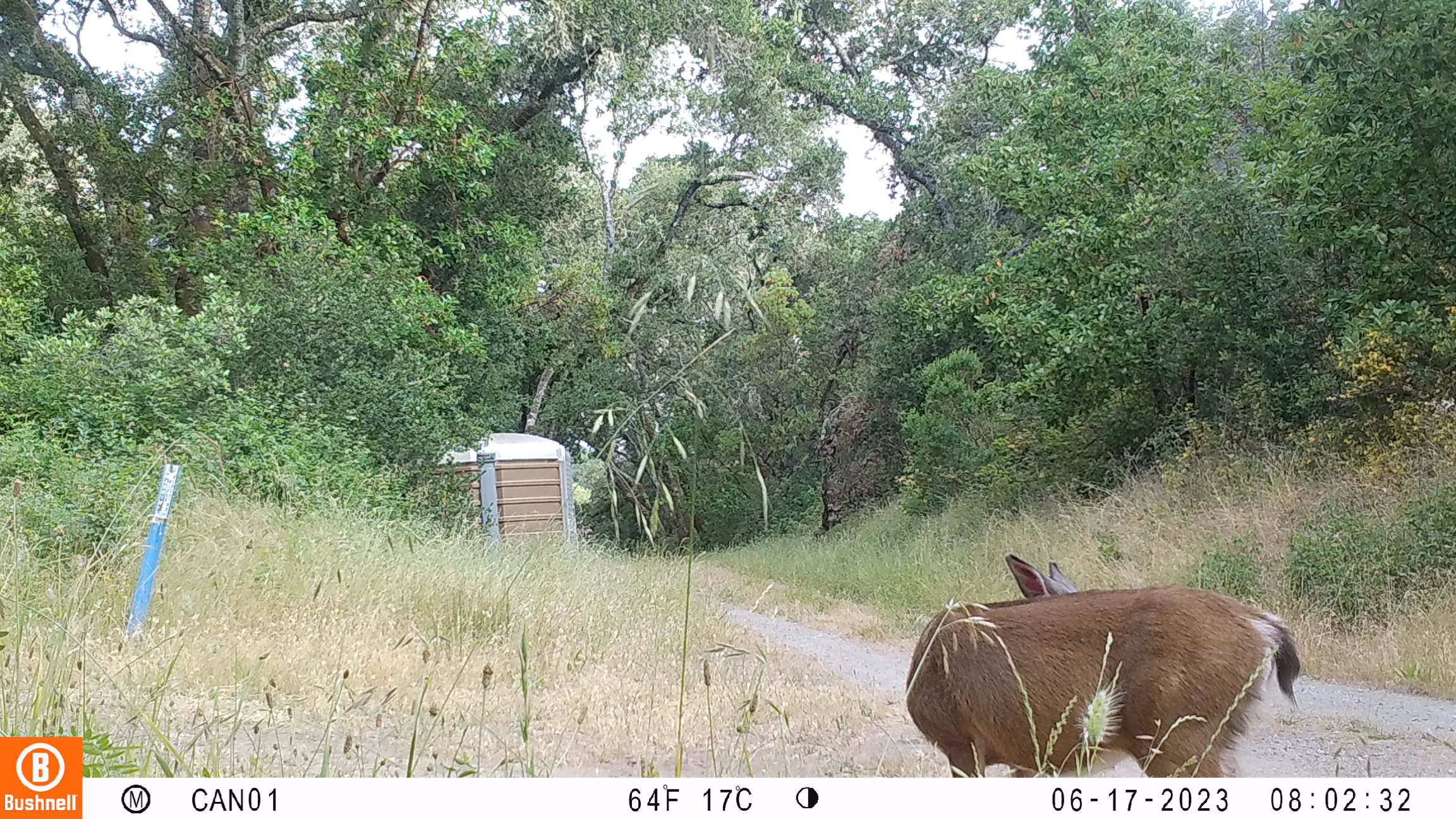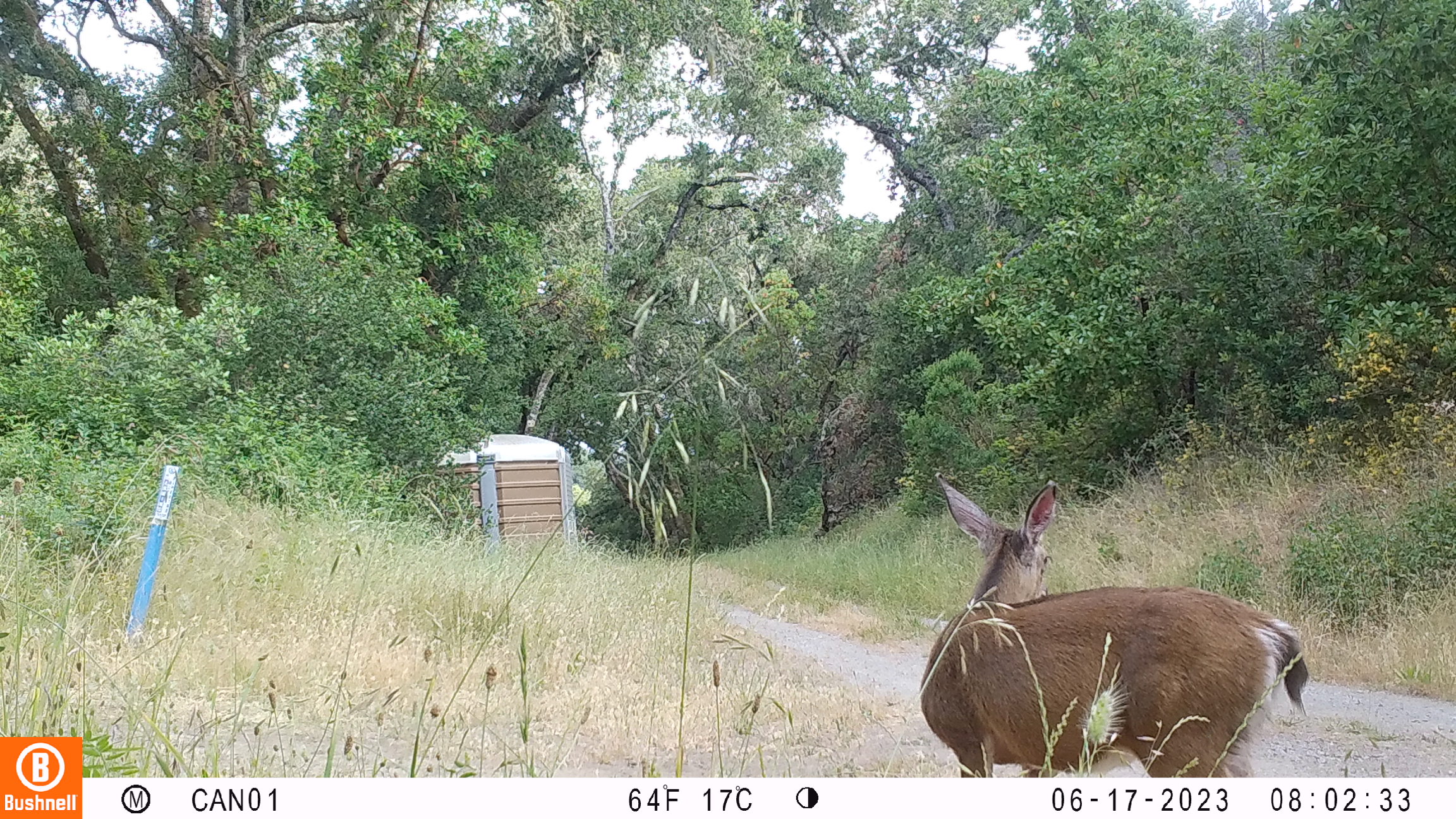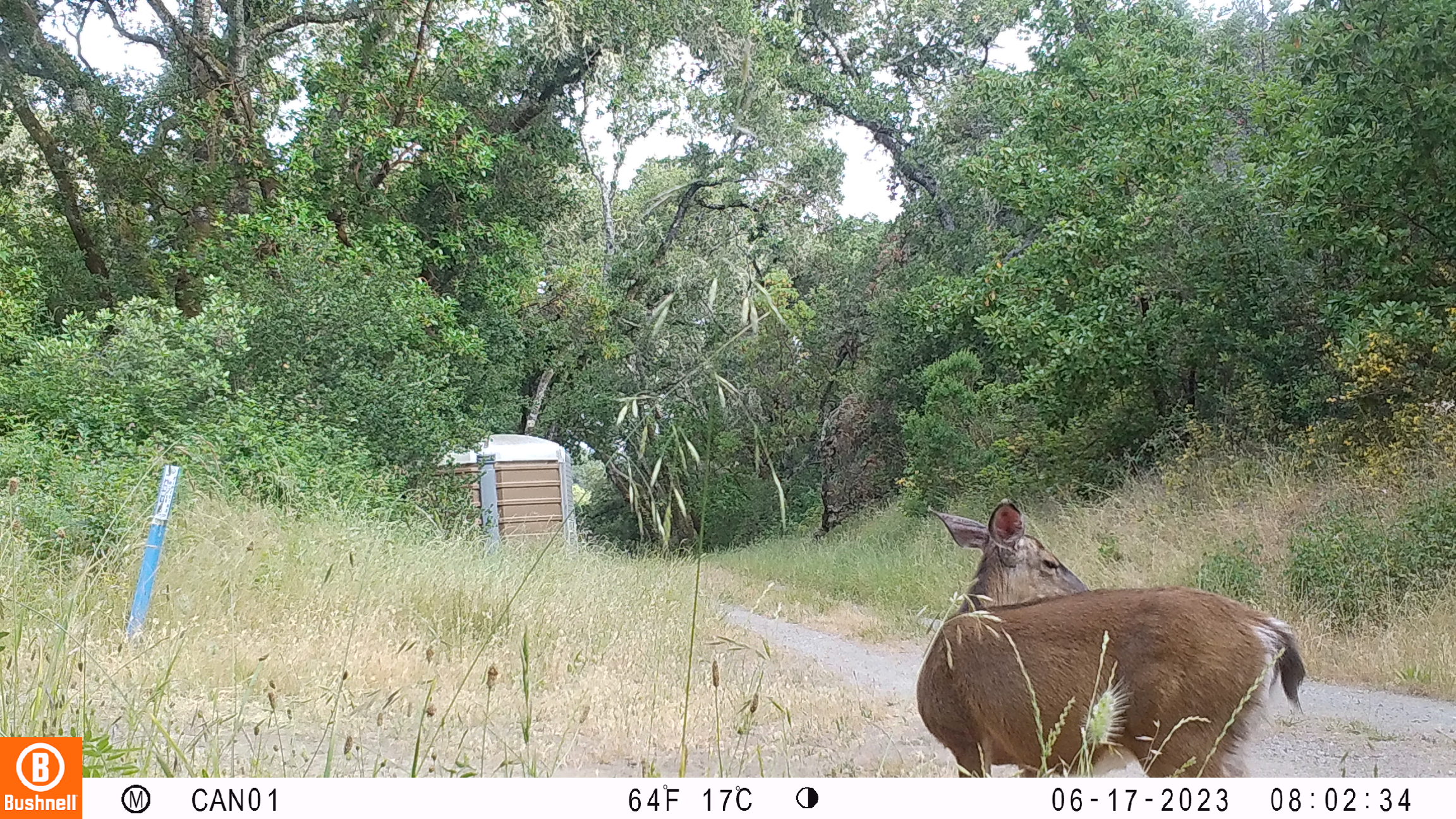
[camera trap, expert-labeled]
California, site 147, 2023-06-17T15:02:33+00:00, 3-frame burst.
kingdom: Animalia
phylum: Chordata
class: Mammalia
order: Artiodactyla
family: Cervidae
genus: Odocoileus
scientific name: Odocoileus hemionus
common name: mule deer